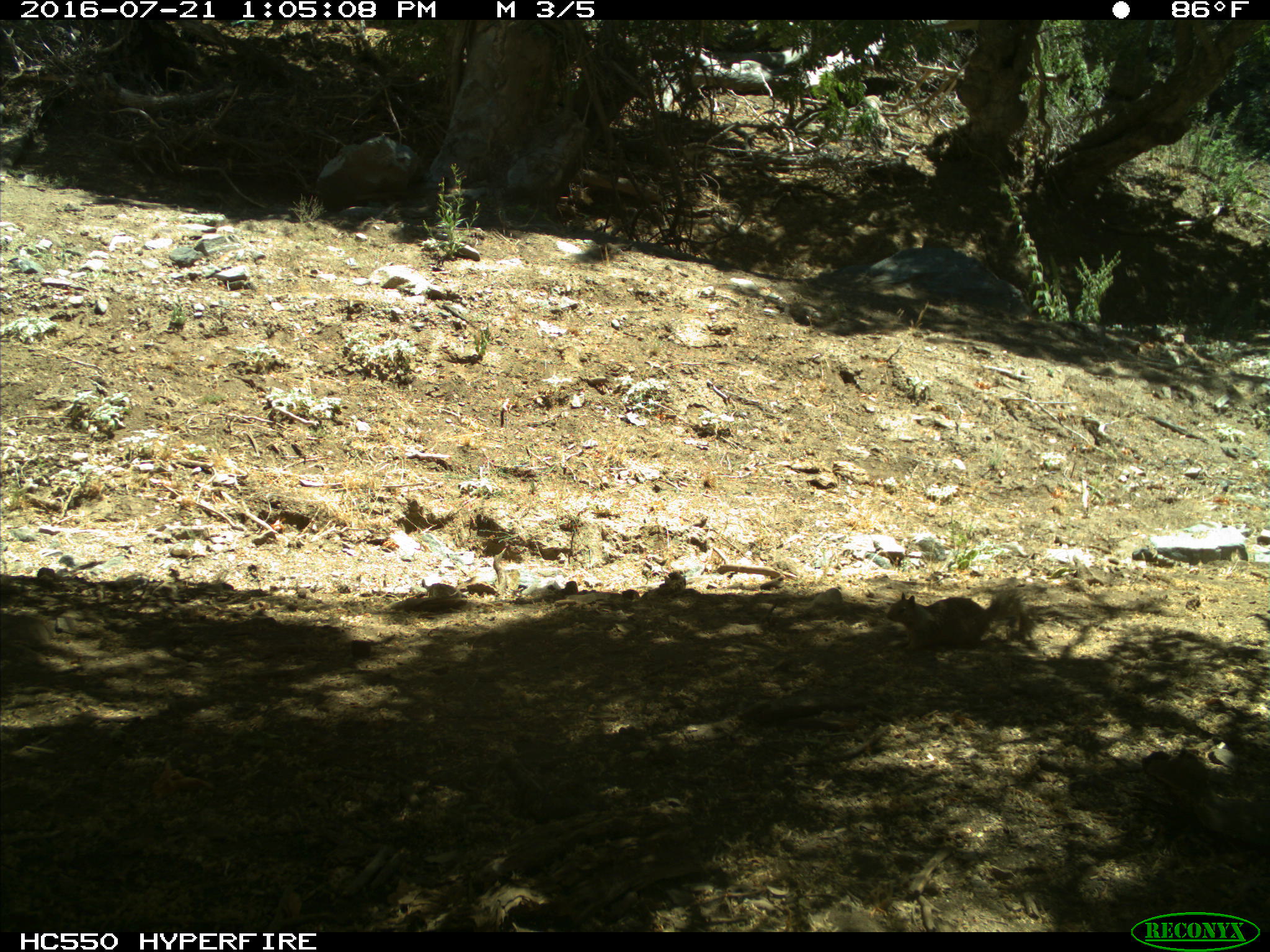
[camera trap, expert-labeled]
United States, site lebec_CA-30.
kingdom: Animalia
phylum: Chordata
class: Mammalia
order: Rodentia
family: Sciuridae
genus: Otospermophilus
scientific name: Otospermophilus beecheyi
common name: california ground squirrel